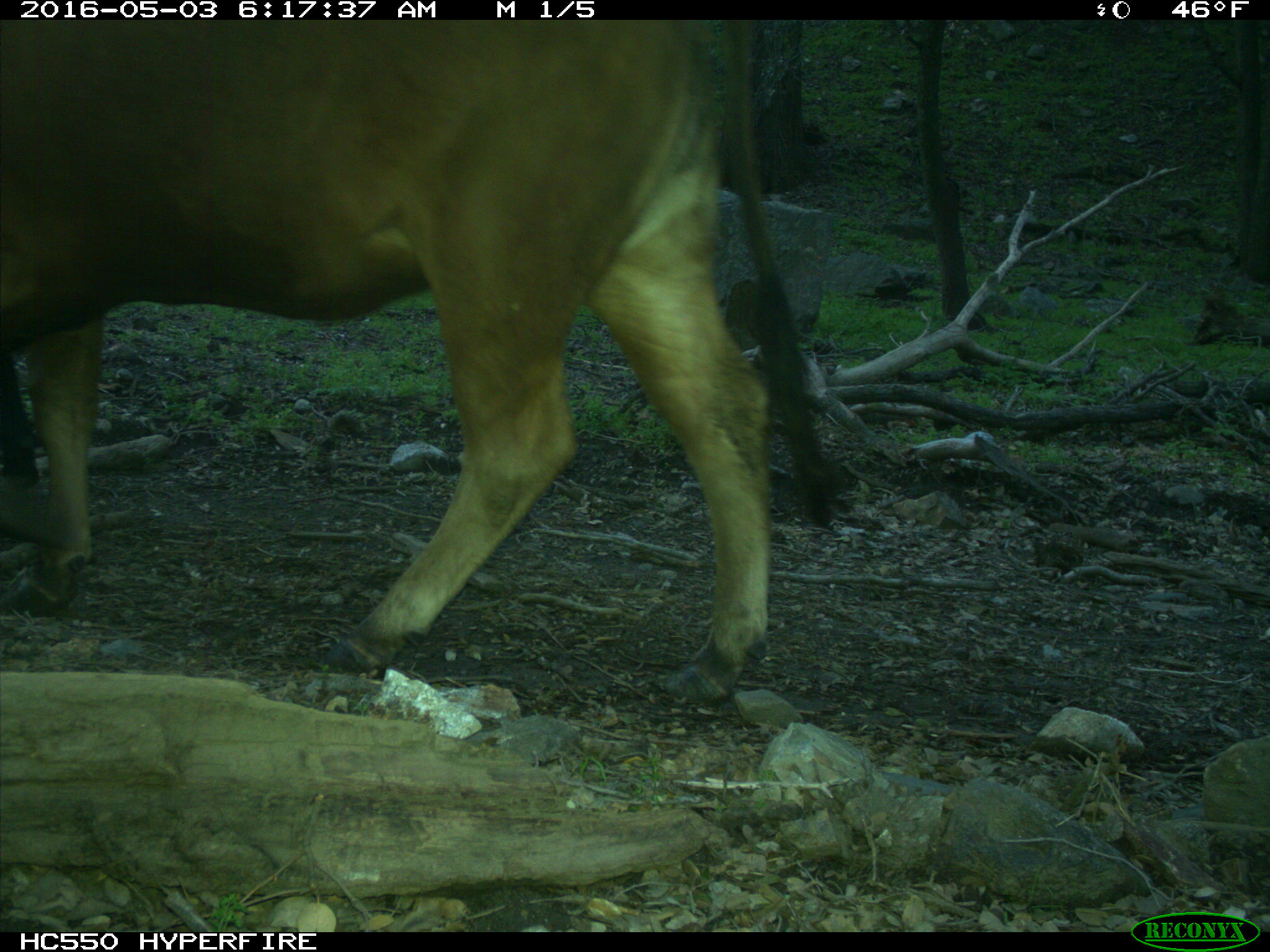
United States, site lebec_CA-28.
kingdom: Animalia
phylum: Chordata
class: Mammalia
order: Artiodactyla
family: Bovidae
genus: Bos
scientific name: Bos taurus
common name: domestic cow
Bos taurus (domestic cow).